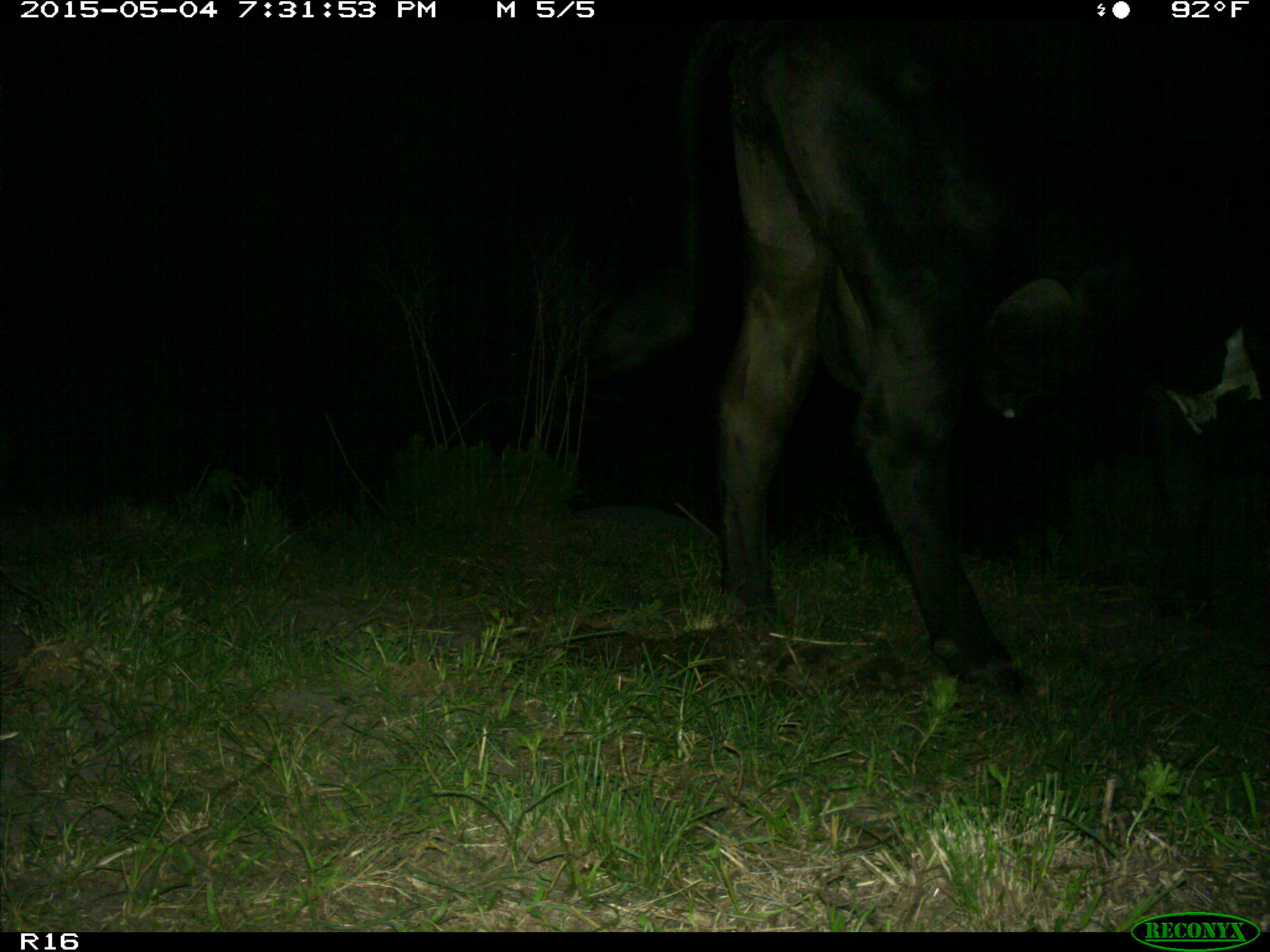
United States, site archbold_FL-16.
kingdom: Animalia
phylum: Chordata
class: Mammalia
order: Artiodactyla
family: Bovidae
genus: Bos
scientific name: Bos taurus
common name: domestic cow